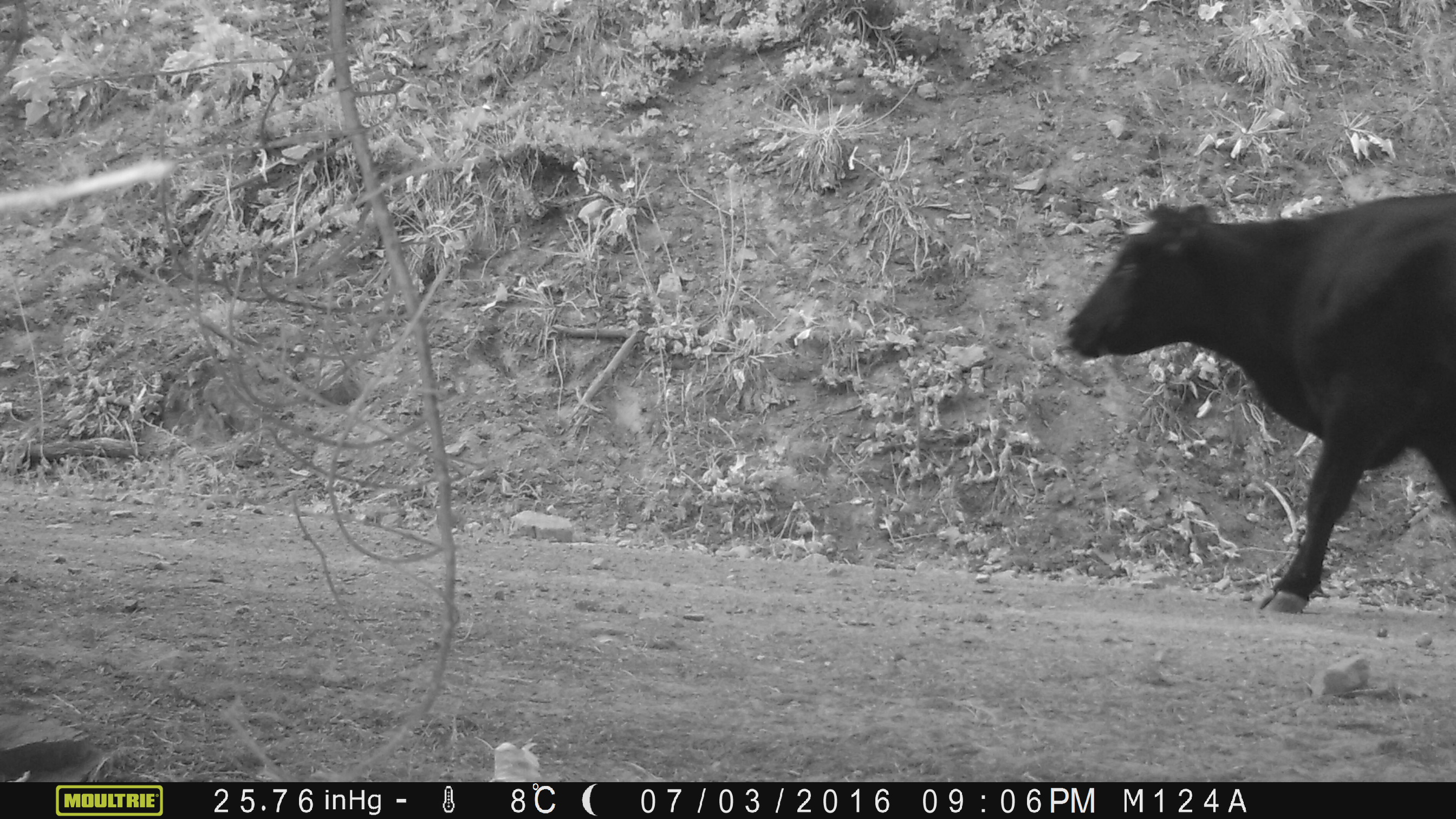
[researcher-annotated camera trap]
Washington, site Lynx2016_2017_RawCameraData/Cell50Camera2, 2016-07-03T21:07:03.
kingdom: Animalia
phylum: Chordata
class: Mammalia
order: Artiodactyla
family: Bovidae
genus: Bos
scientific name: Bos taurus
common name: domestic cattle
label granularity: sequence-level